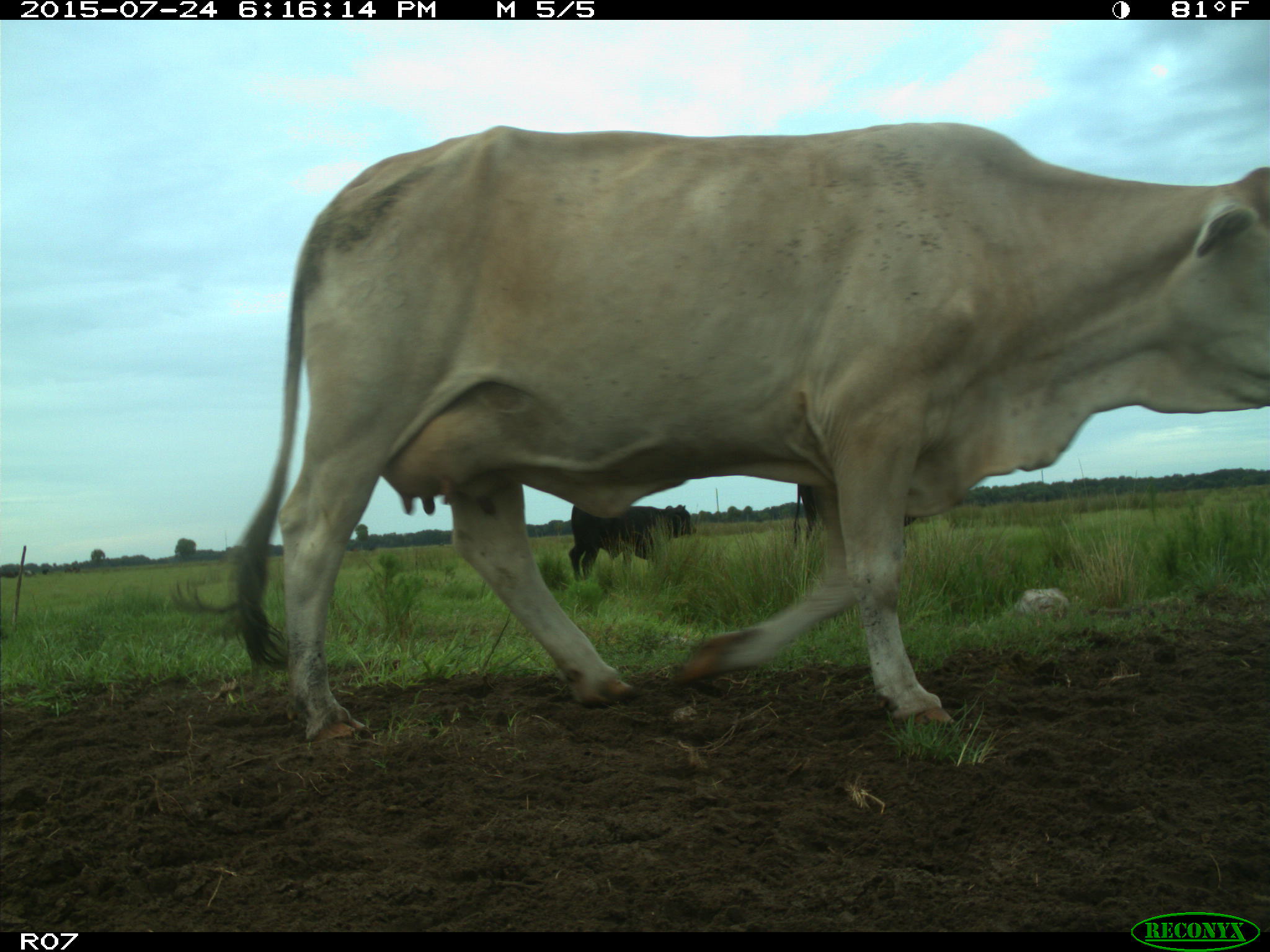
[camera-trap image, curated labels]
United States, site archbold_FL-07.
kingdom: Animalia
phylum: Chordata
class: Mammalia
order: Artiodactyla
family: Bovidae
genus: Bos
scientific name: Bos taurus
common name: domestic cow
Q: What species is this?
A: Bos taurus (domestic cow).